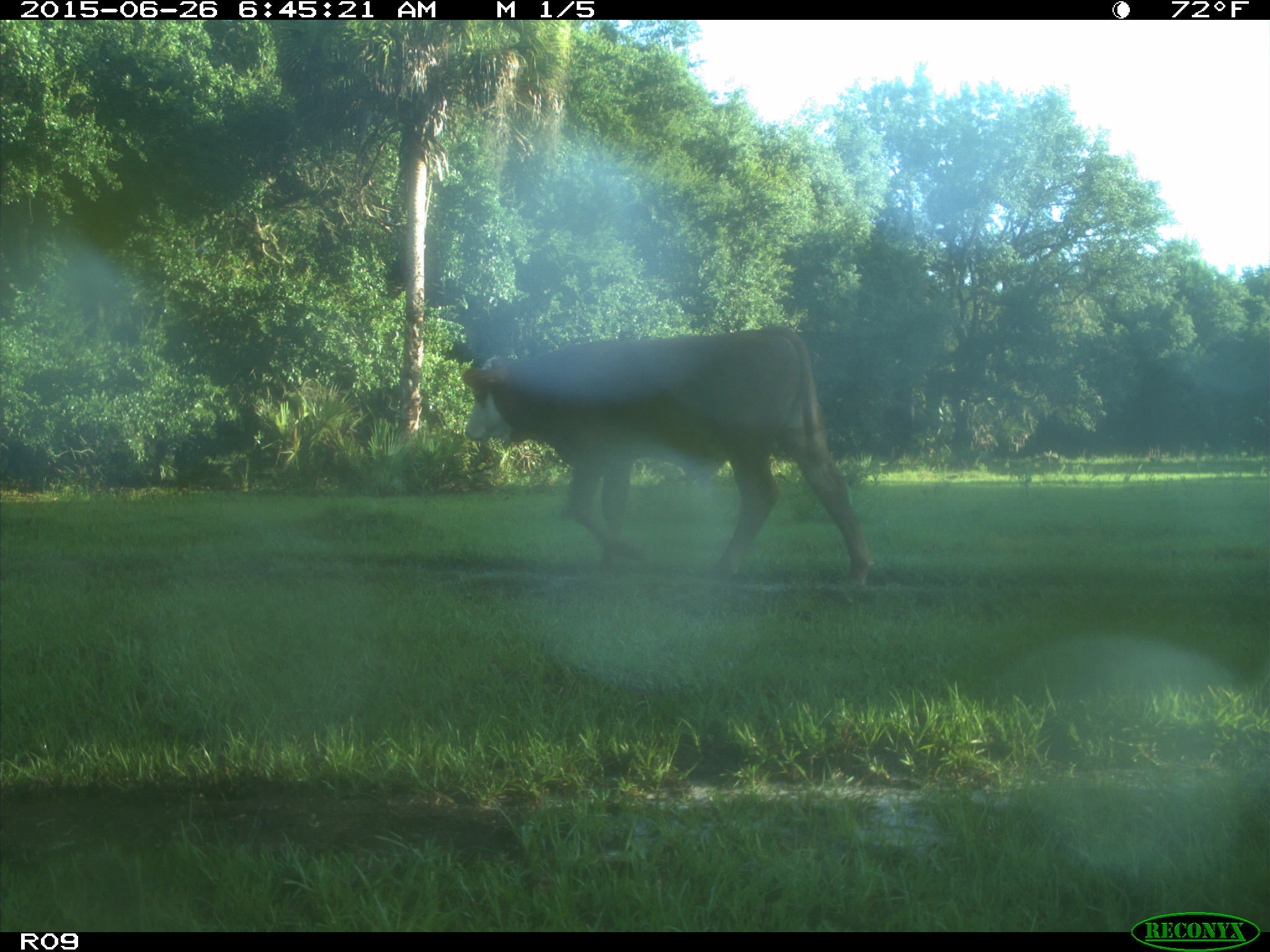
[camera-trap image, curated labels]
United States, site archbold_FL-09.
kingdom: Animalia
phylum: Chordata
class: Mammalia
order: Artiodactyla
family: Bovidae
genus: Bos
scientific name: Bos taurus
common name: domestic cow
Bos taurus (domestic cow).